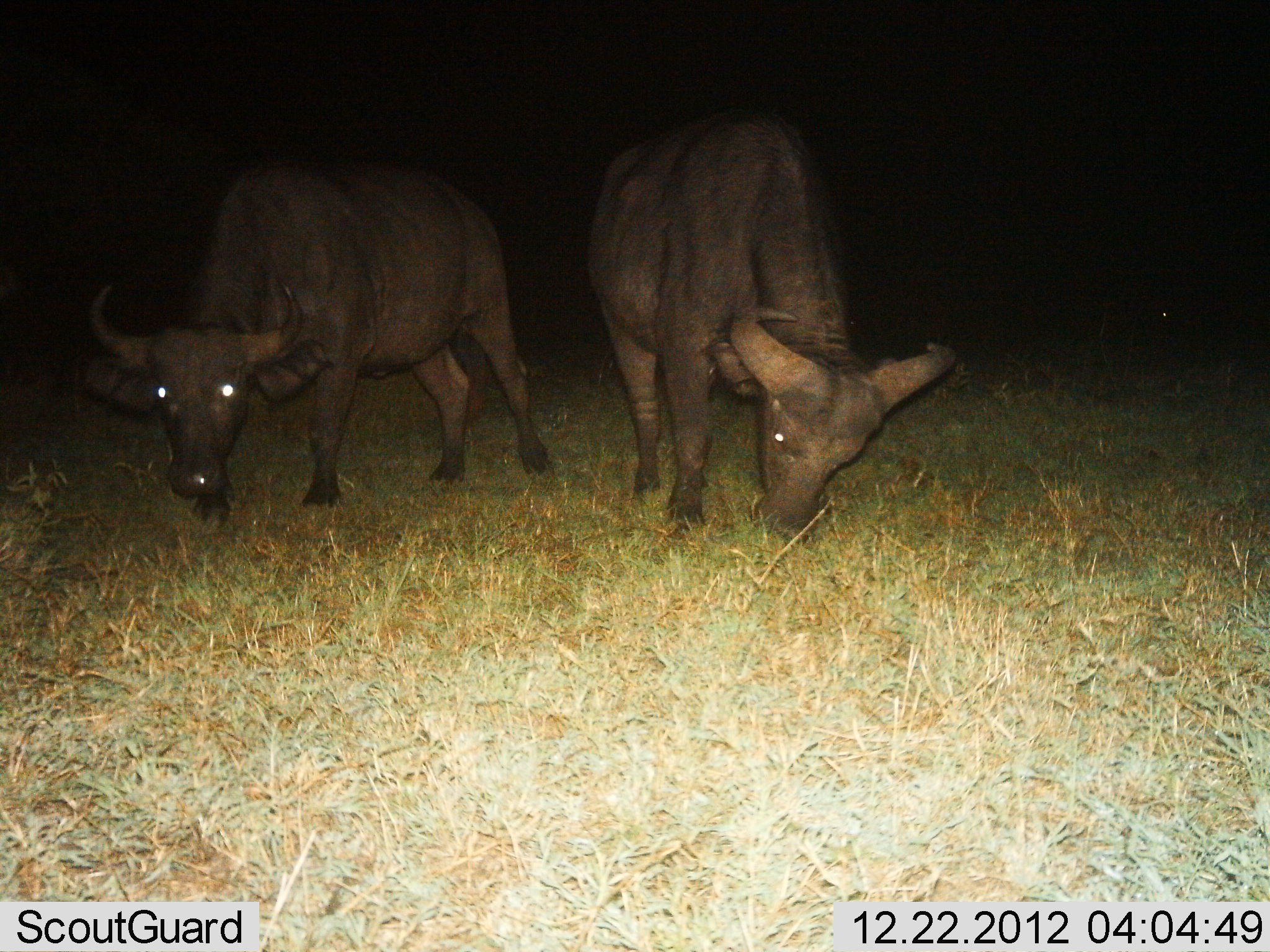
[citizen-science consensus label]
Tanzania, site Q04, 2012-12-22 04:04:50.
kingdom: Animalia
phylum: Chordata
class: Mammalia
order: Artiodactyla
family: Bovidae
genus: Syncerus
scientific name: Syncerus caffer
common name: cape buffalo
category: buffalo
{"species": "buffalo (cape buffalo) (Syncerus caffer)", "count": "2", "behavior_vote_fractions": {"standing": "22%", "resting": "0%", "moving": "6%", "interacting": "0%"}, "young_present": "6%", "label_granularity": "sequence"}